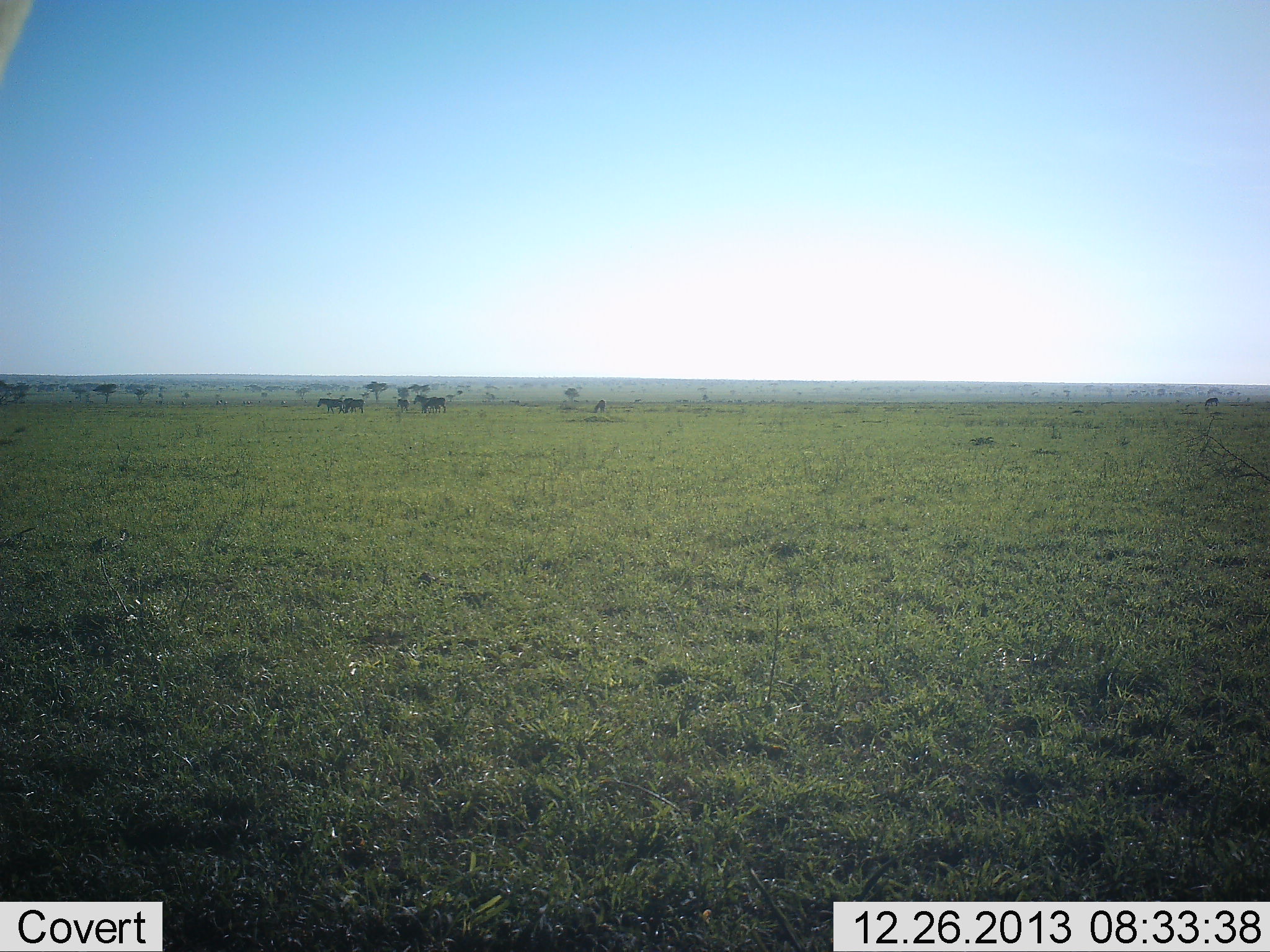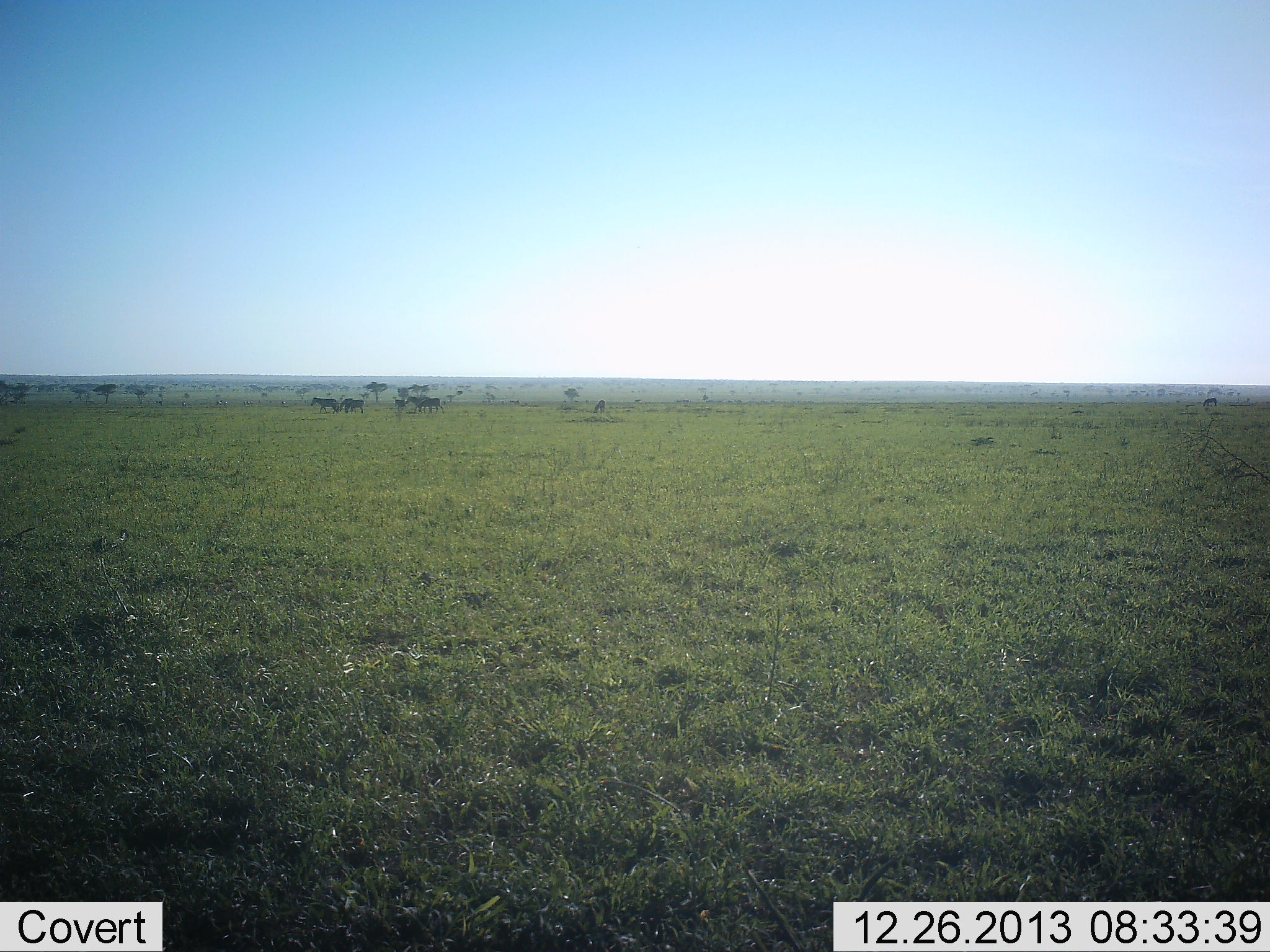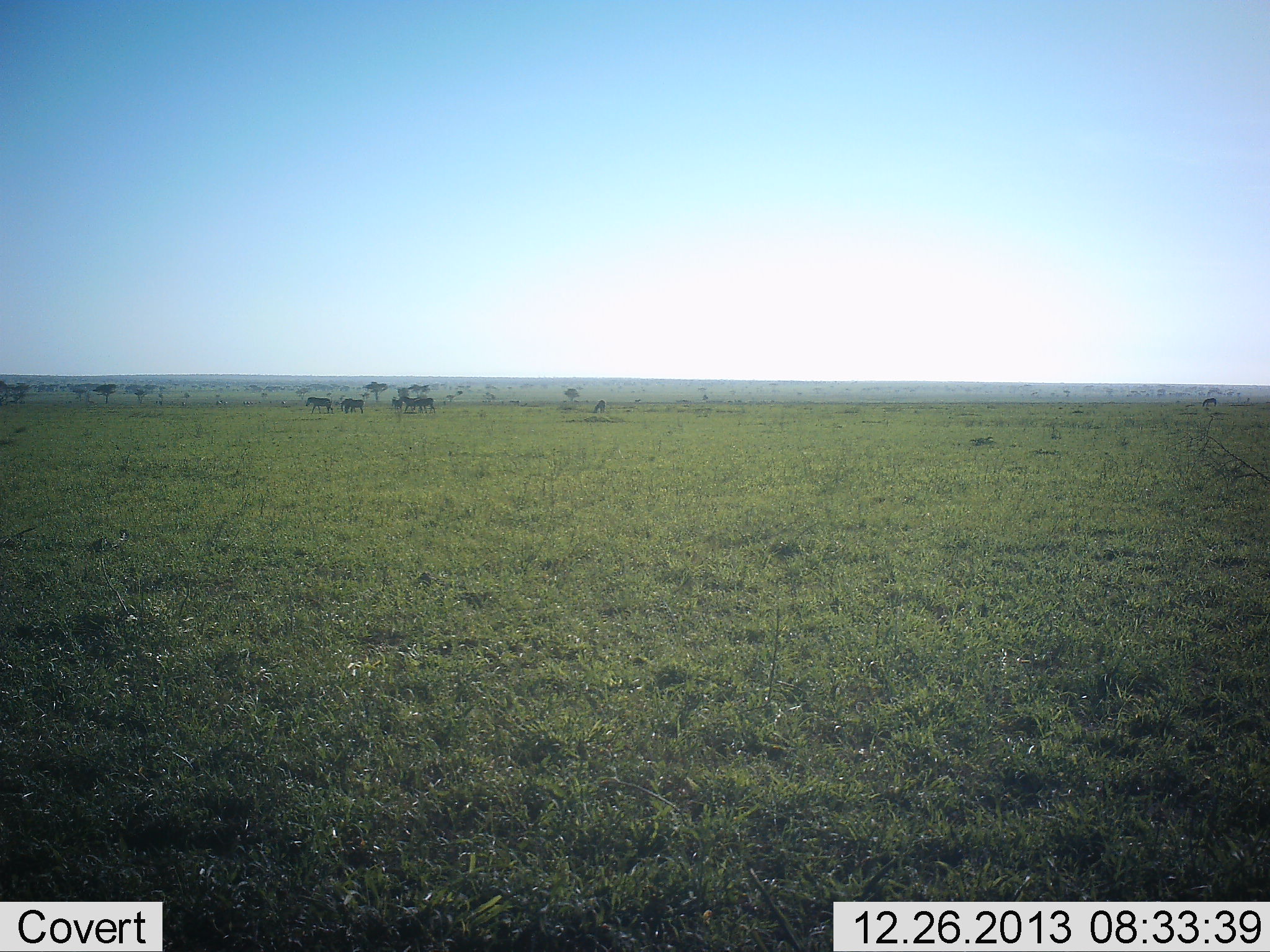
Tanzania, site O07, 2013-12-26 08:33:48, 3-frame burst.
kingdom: Animalia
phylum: Chordata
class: Mammalia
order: Perissodactyla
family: Equidae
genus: Equus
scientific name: Equus quagga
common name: plains zebra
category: zebra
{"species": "zebra (plains zebra) (Equus quagga)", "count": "5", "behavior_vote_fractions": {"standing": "50%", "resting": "0%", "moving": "75%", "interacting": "0%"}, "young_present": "0%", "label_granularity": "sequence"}